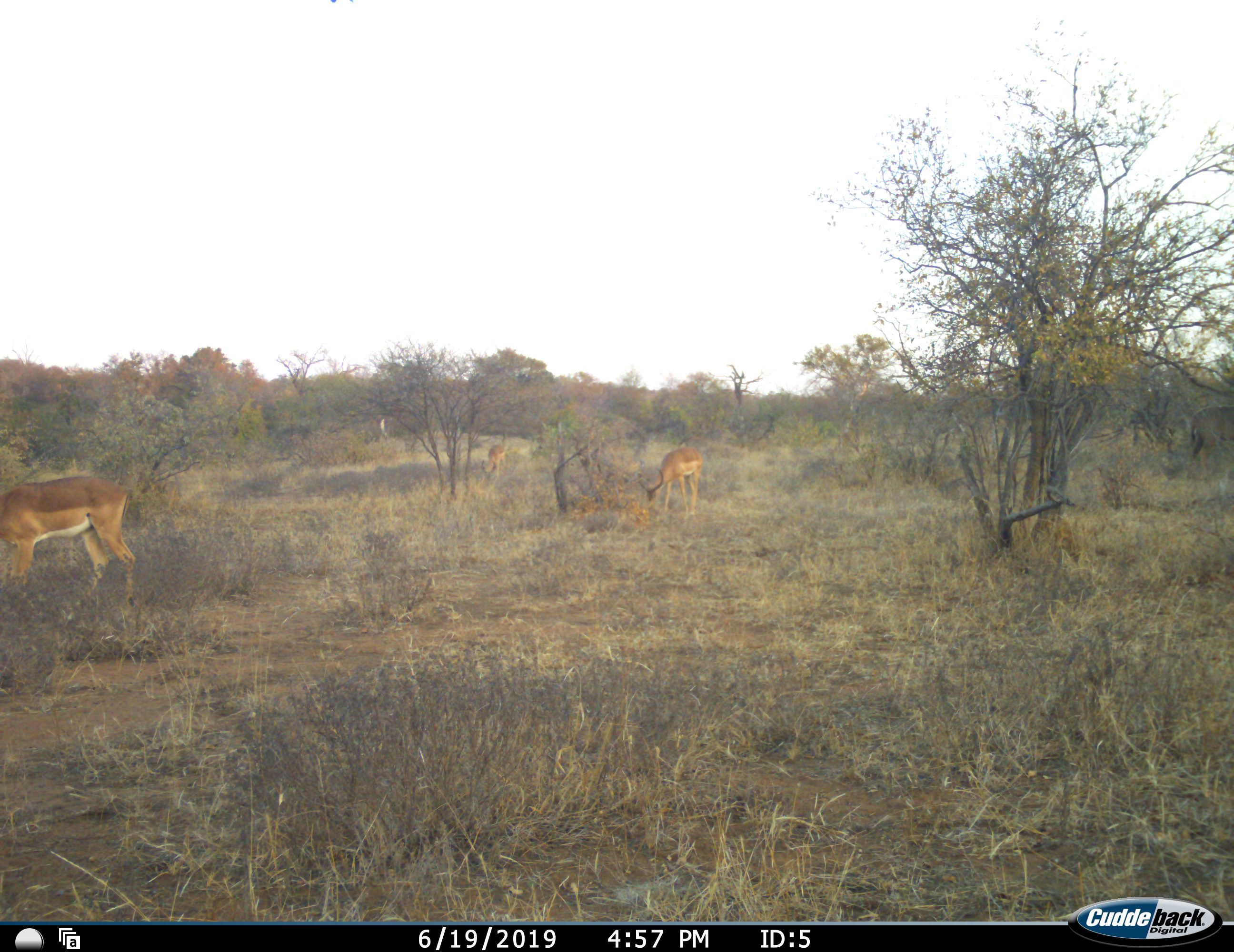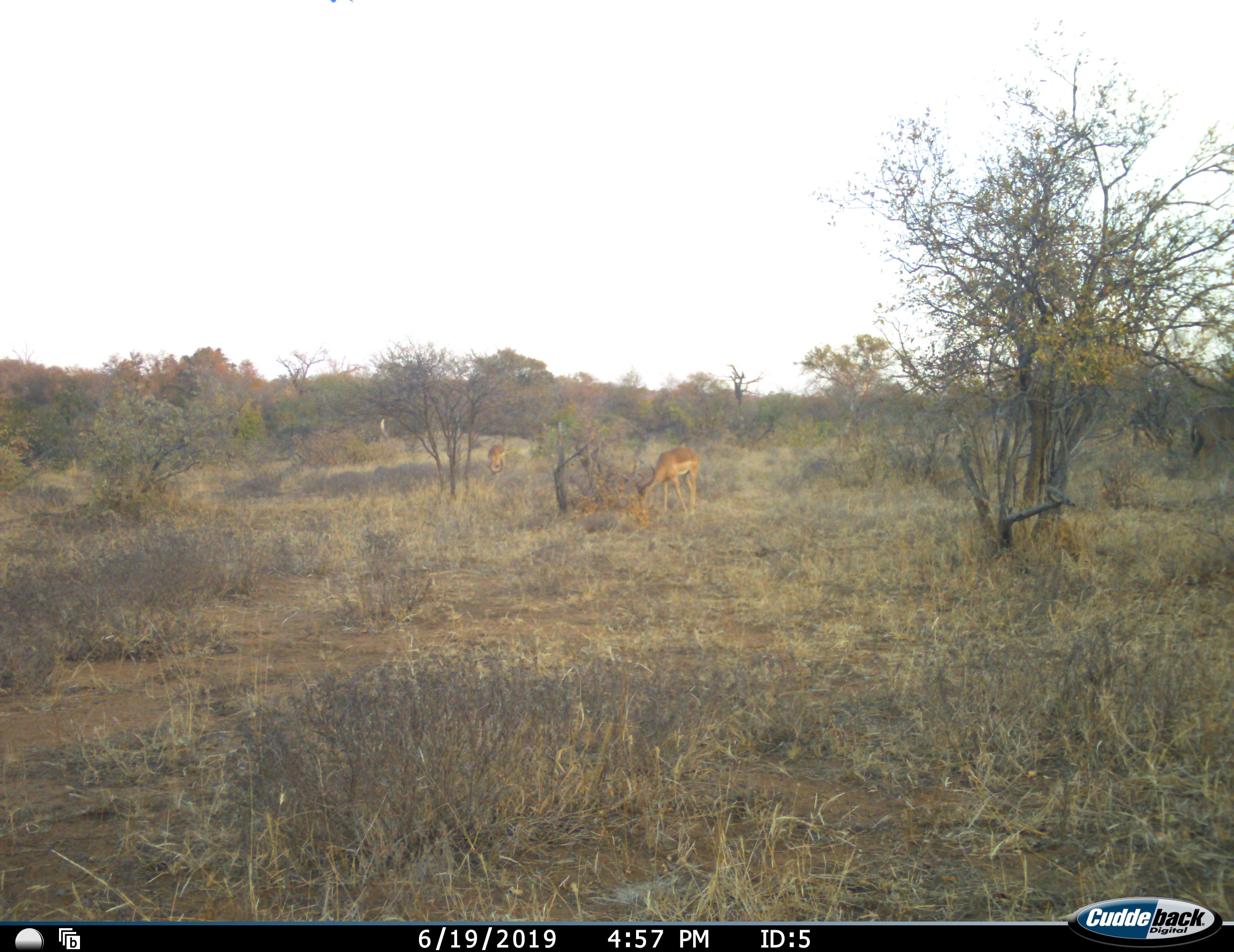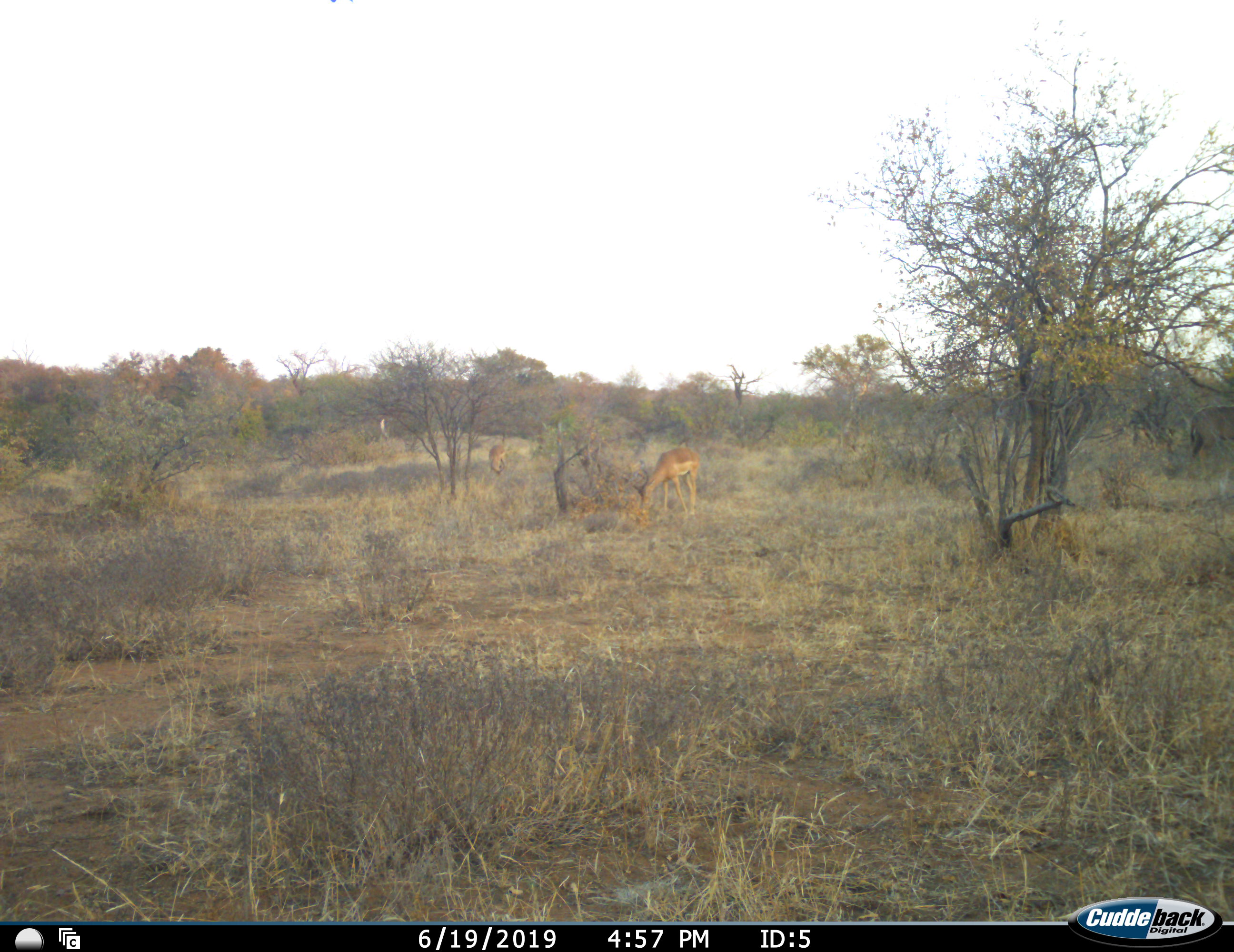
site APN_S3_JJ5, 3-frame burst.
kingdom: Animalia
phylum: Chordata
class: Mammalia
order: Artiodactyla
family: Bovidae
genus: Aepyceros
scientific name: Aepyceros melampus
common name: impala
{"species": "impala (Aepyceros melampus)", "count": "3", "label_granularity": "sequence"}